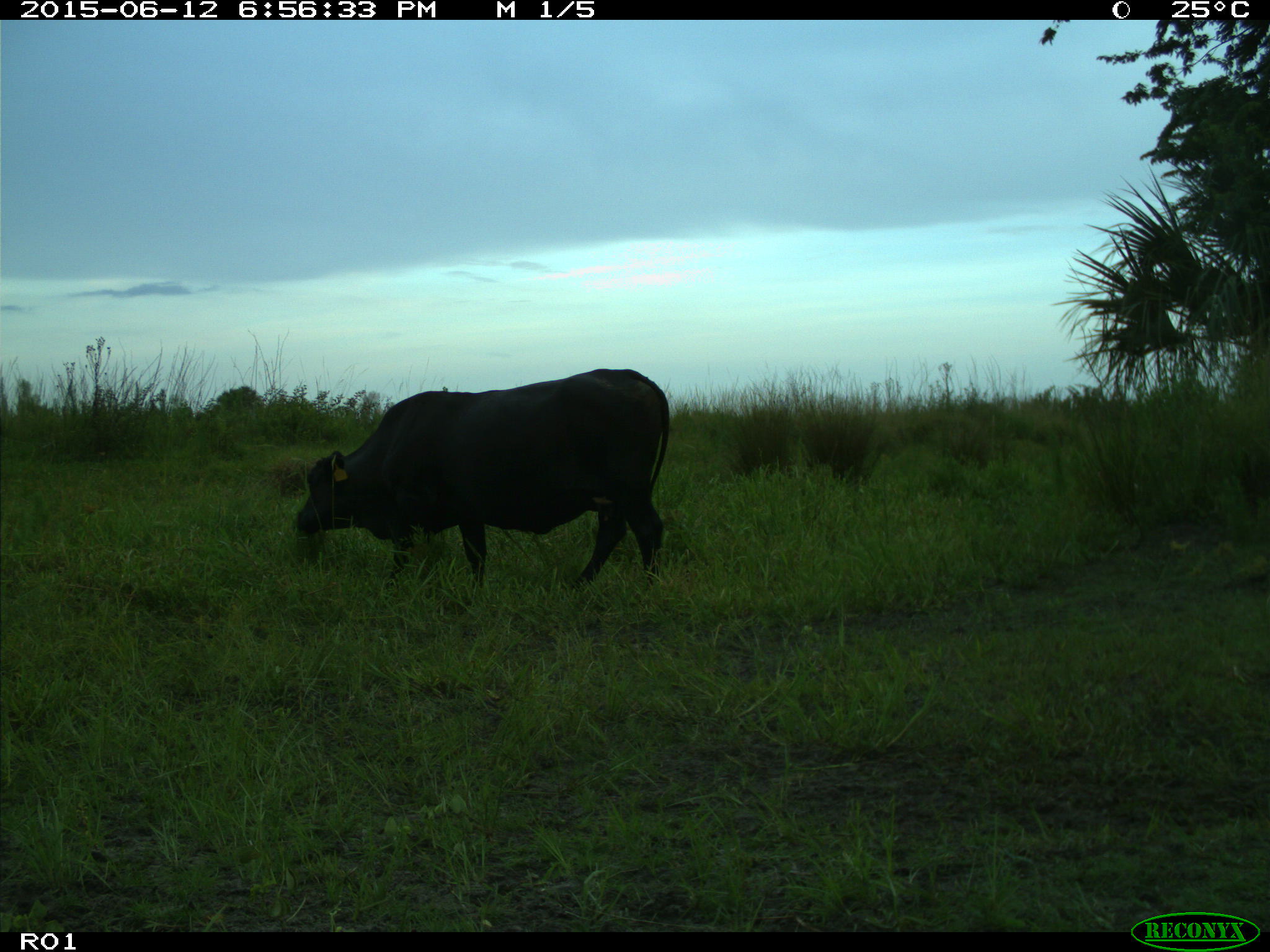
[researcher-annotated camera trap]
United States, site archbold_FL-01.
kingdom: Animalia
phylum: Chordata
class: Mammalia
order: Artiodactyla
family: Bovidae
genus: Bos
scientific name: Bos taurus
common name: domestic cow